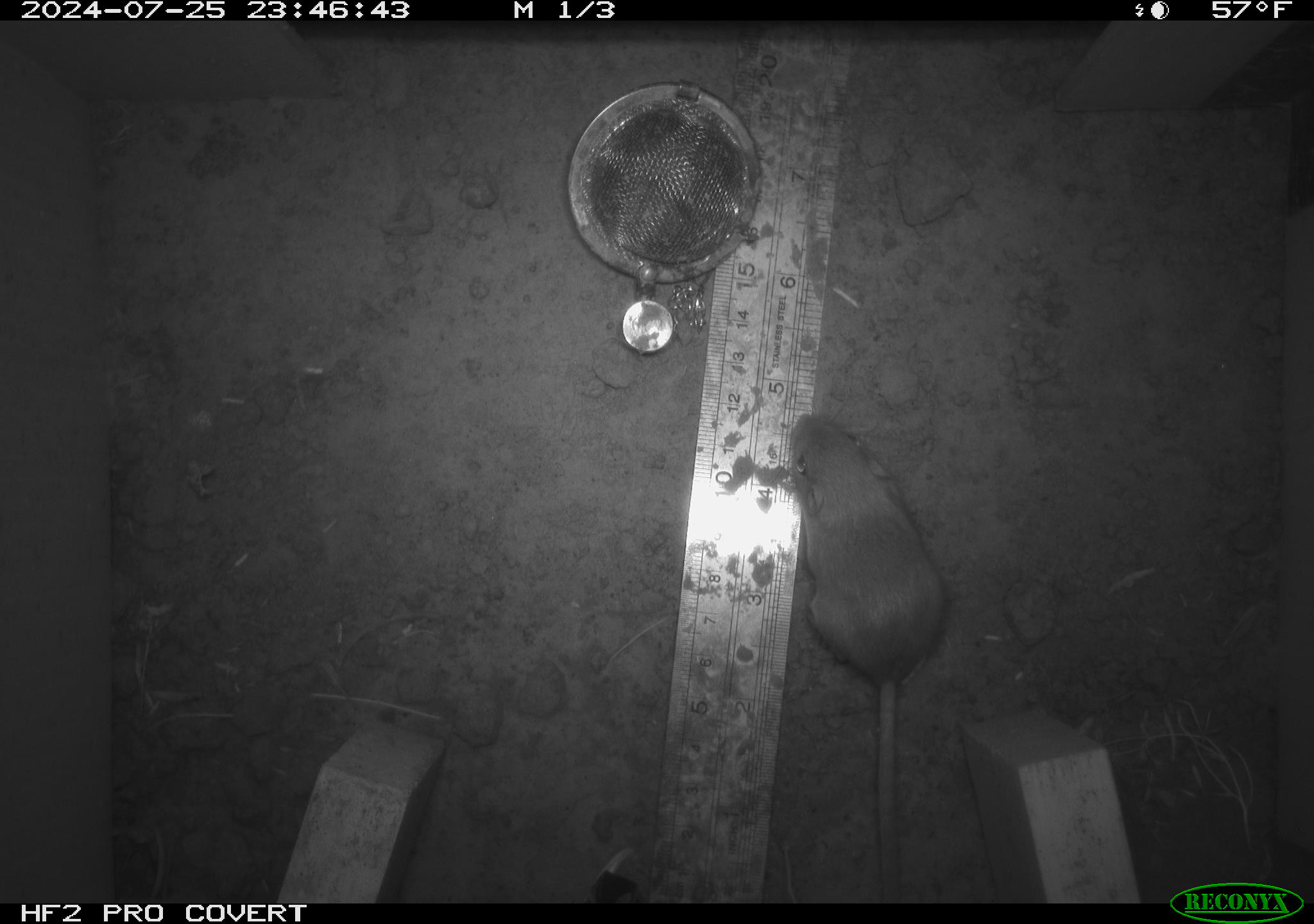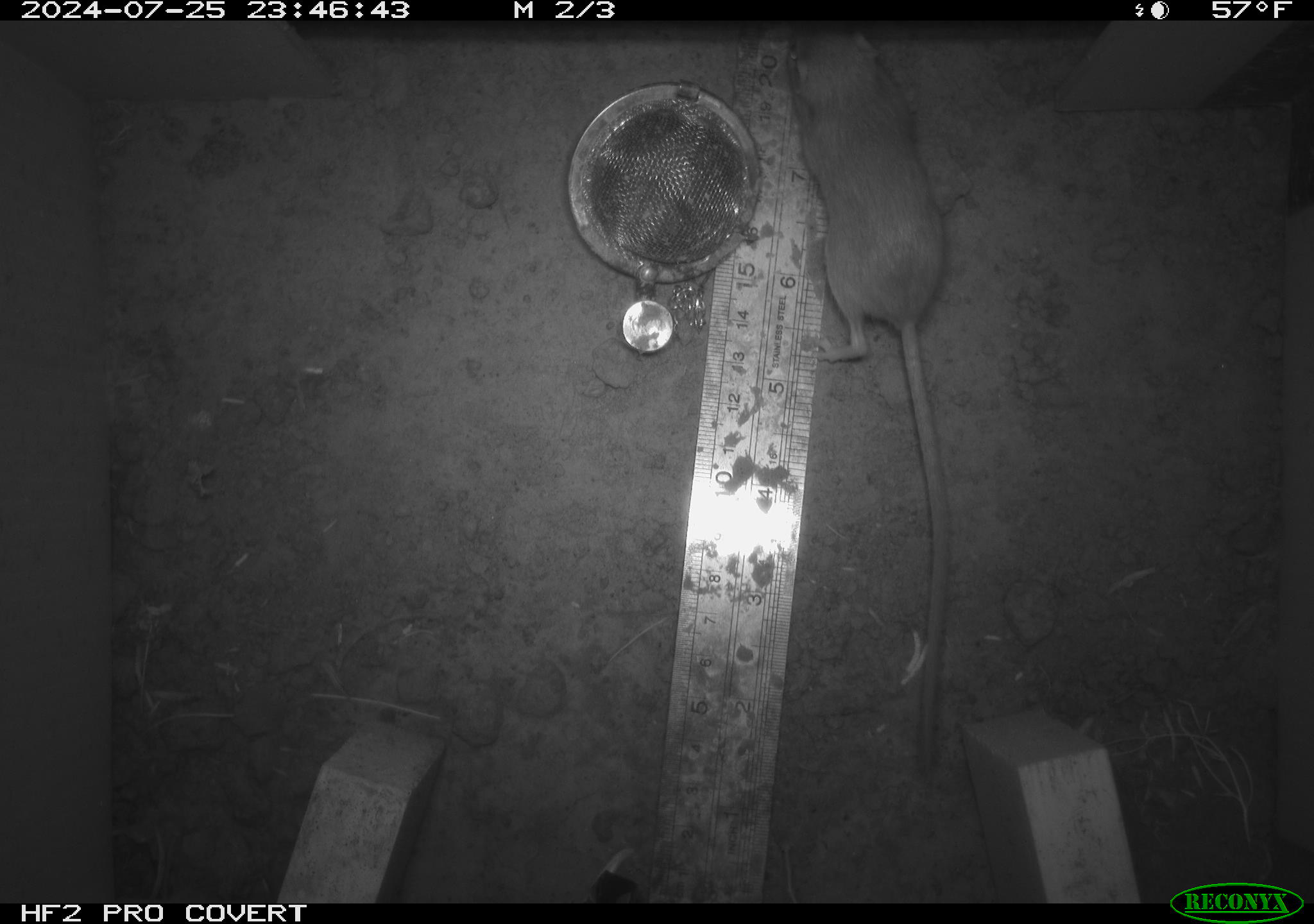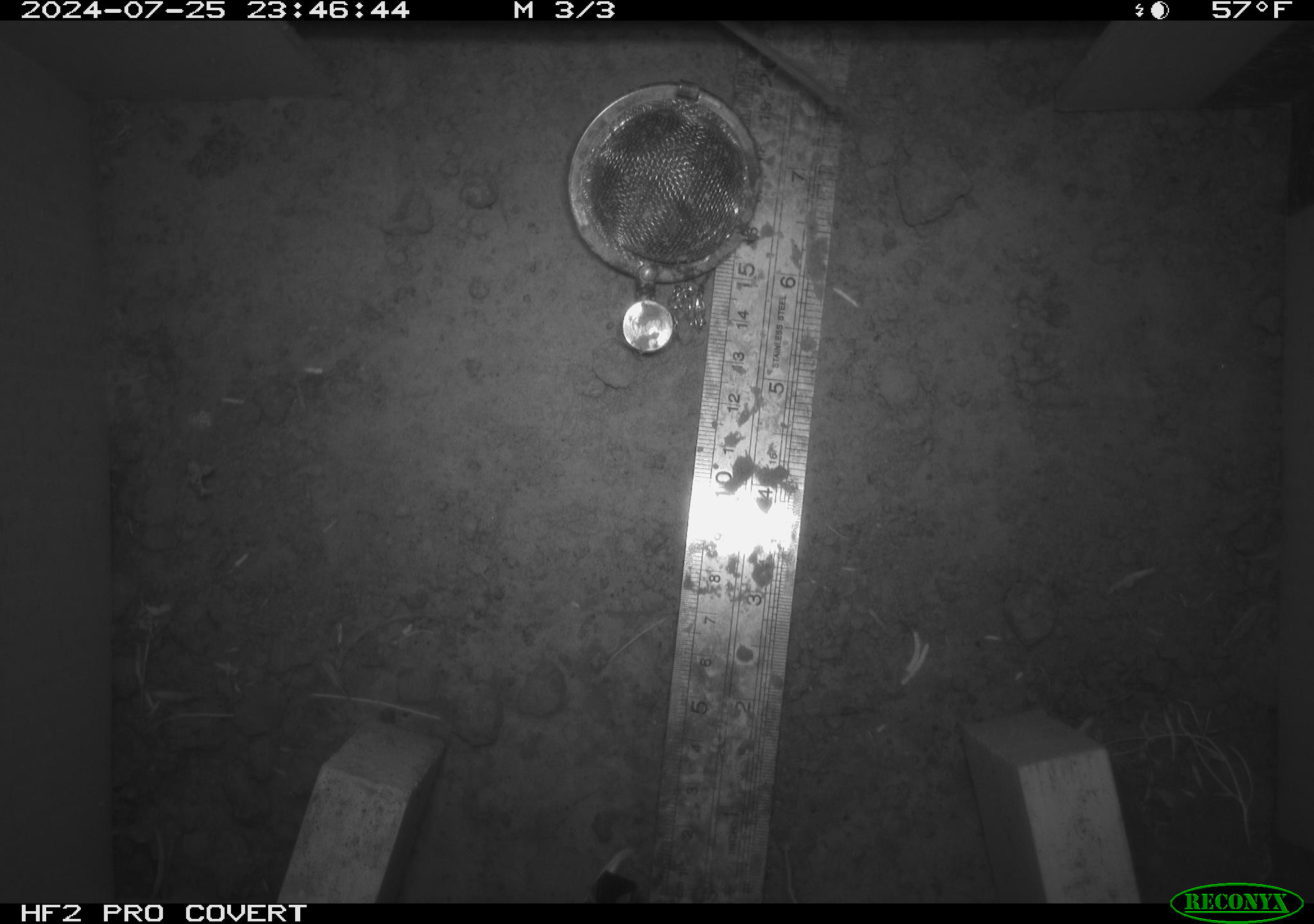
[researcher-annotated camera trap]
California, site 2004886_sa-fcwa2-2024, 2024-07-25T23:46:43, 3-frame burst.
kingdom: Animalia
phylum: Chordata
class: Mammalia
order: Rodentia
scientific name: Rodentia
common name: mouse species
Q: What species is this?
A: Mouse species (Rodentia).